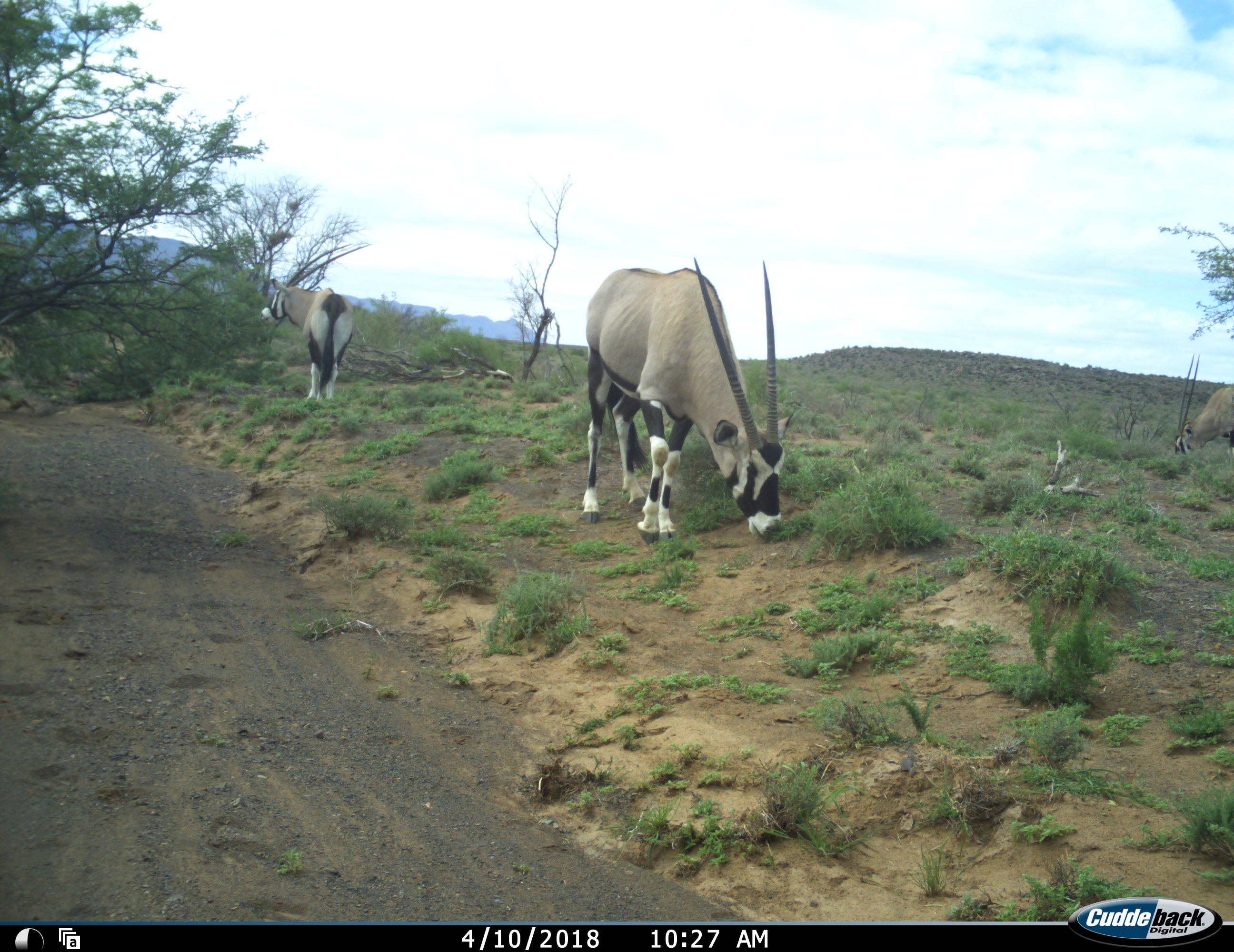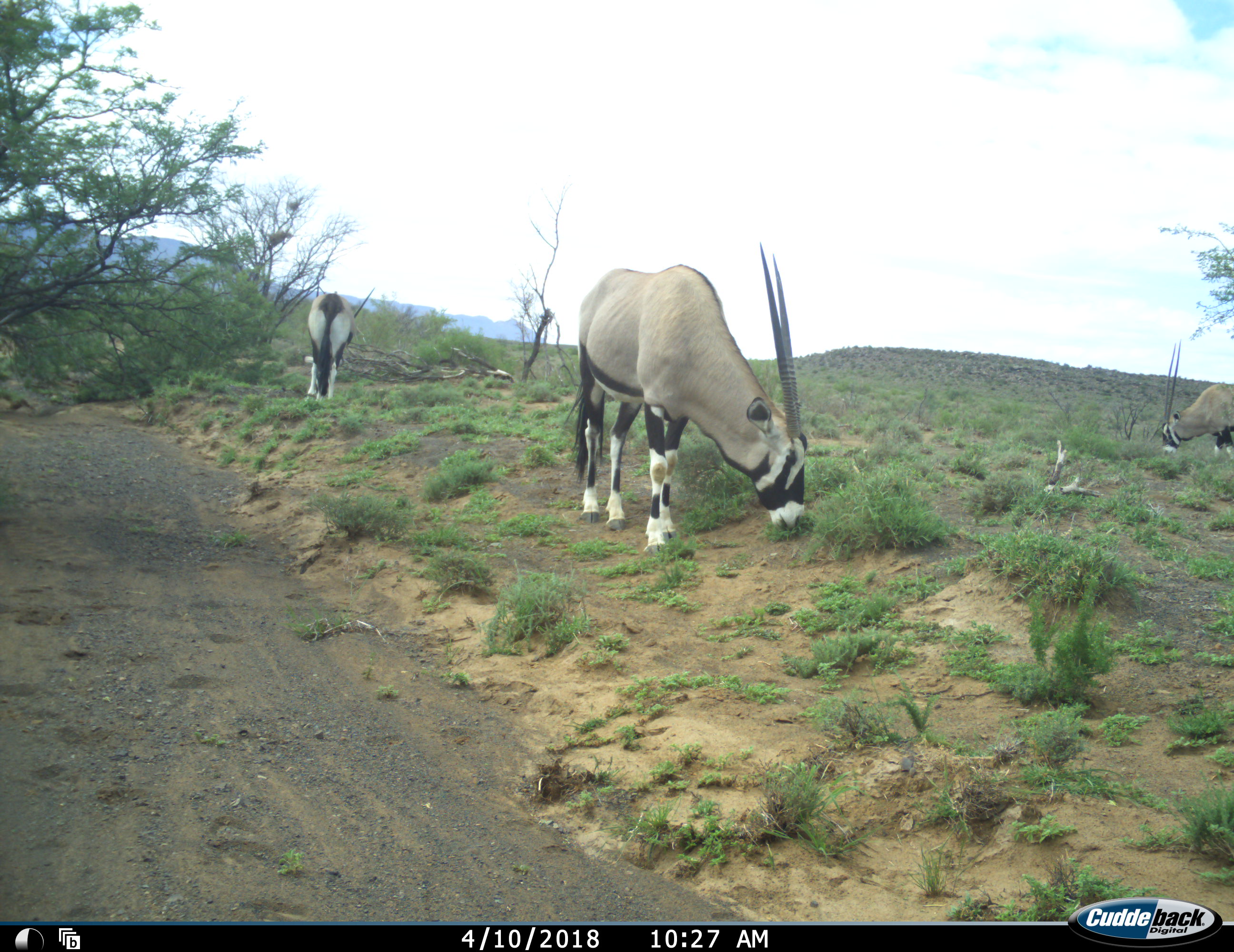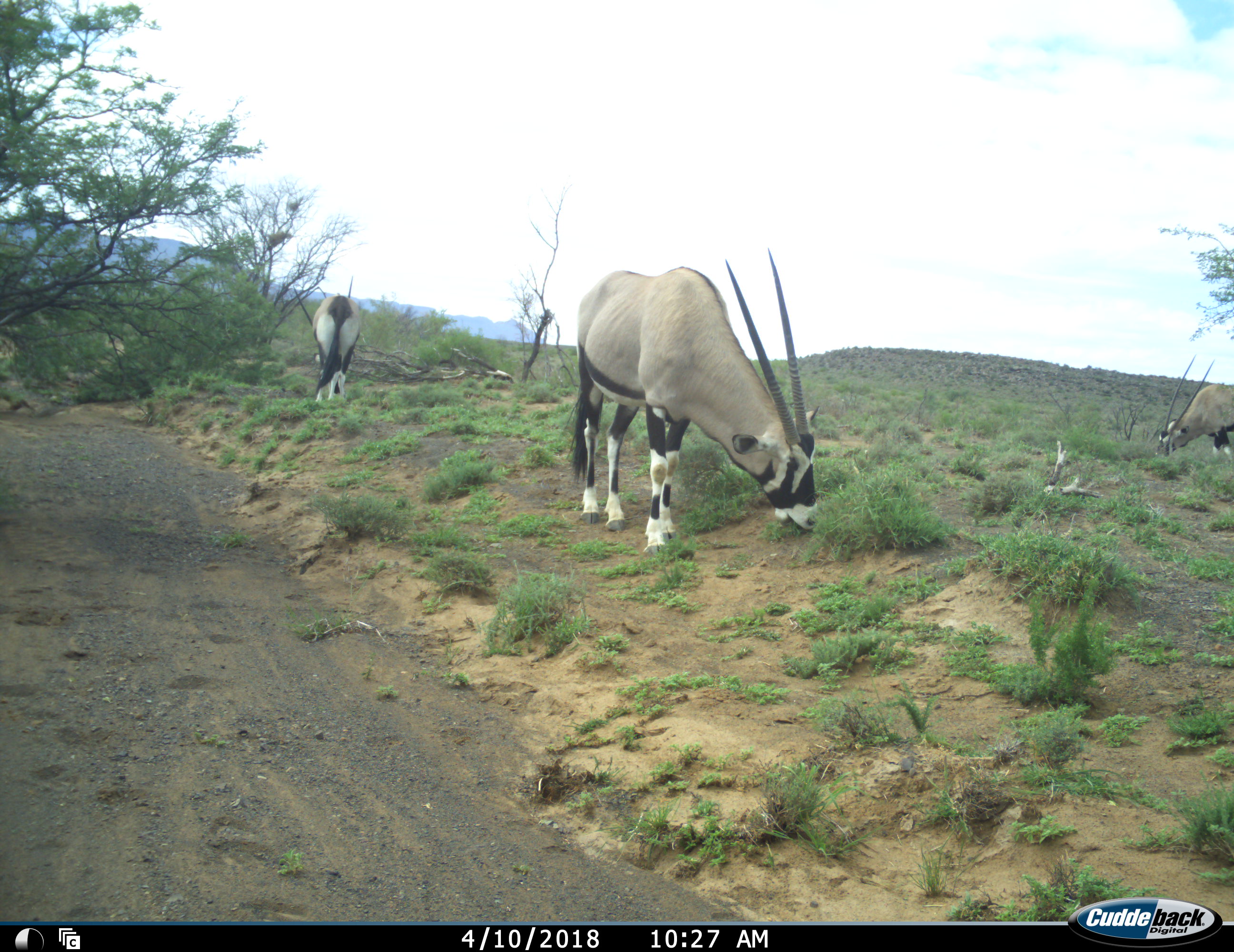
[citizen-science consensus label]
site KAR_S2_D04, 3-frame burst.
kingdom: Animalia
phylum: Chordata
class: Mammalia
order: Artiodactyla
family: Bovidae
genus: Oryx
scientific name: Oryx gazella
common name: gemsbok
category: oryx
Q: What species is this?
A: Oryx (gemsbok) (Oryx gazella).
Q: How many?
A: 3.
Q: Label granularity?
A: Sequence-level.